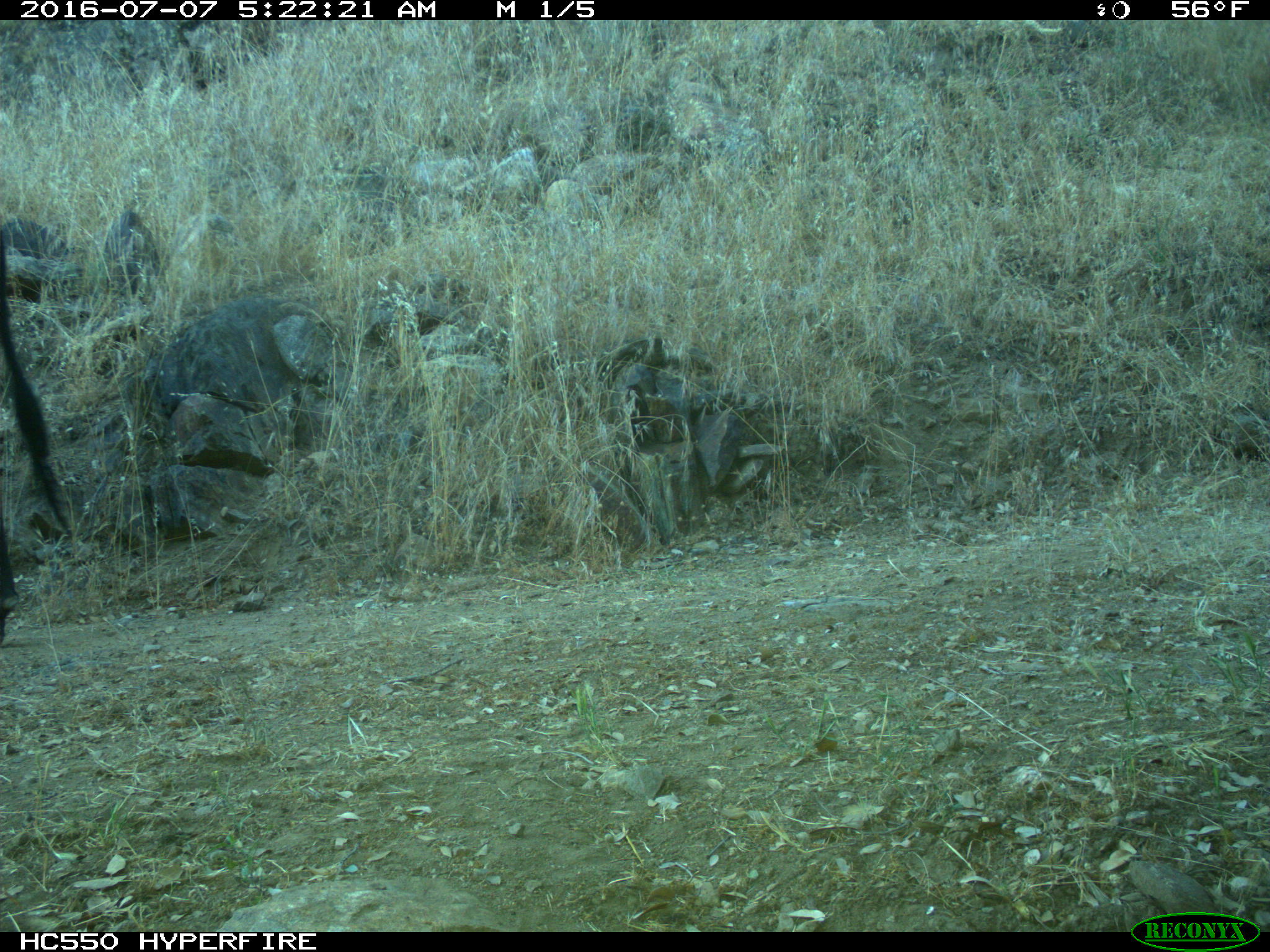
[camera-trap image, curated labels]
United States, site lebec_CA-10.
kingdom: Animalia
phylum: Chordata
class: Mammalia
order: Artiodactyla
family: Bovidae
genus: Bos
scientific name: Bos taurus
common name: domestic cow